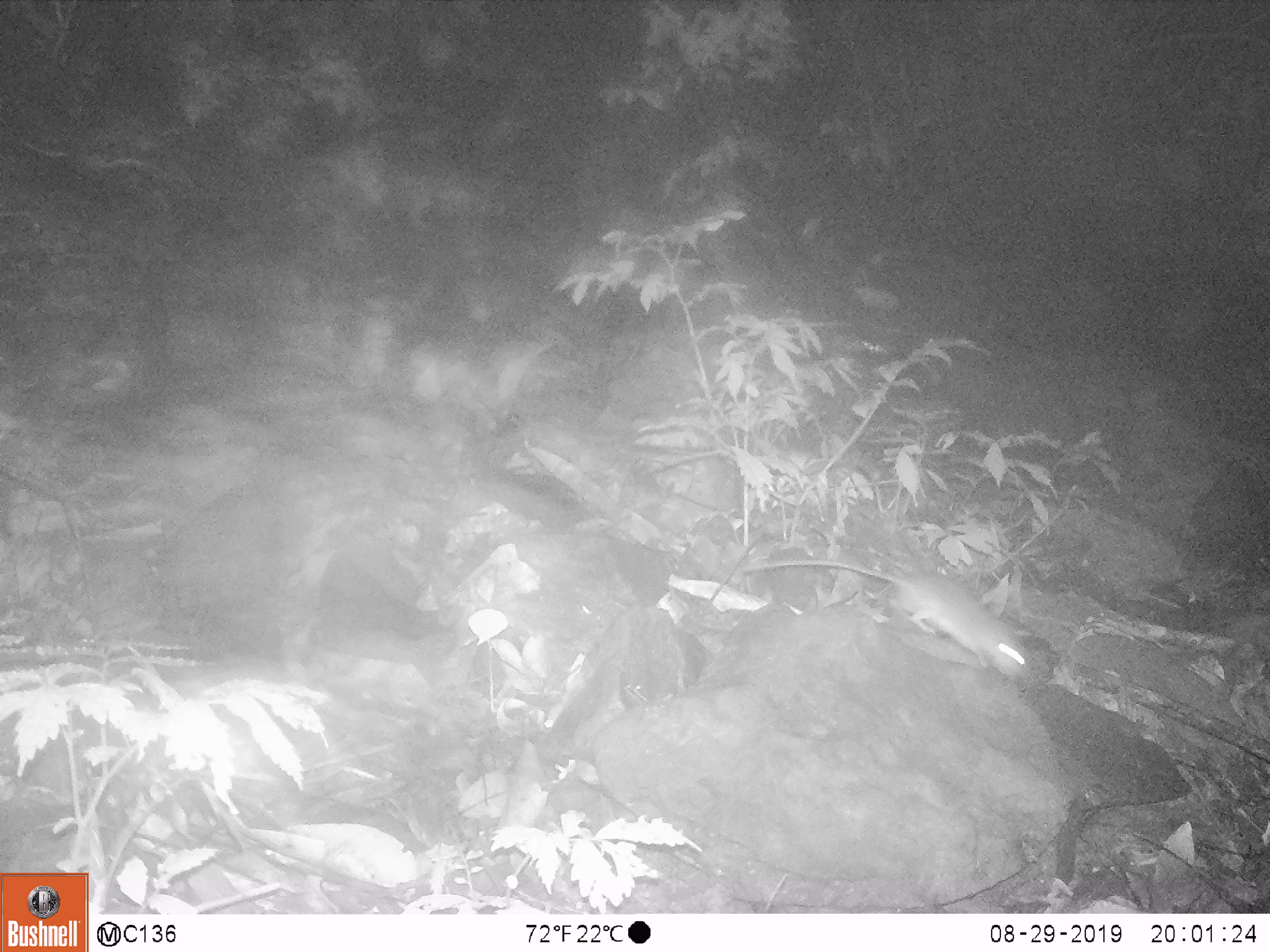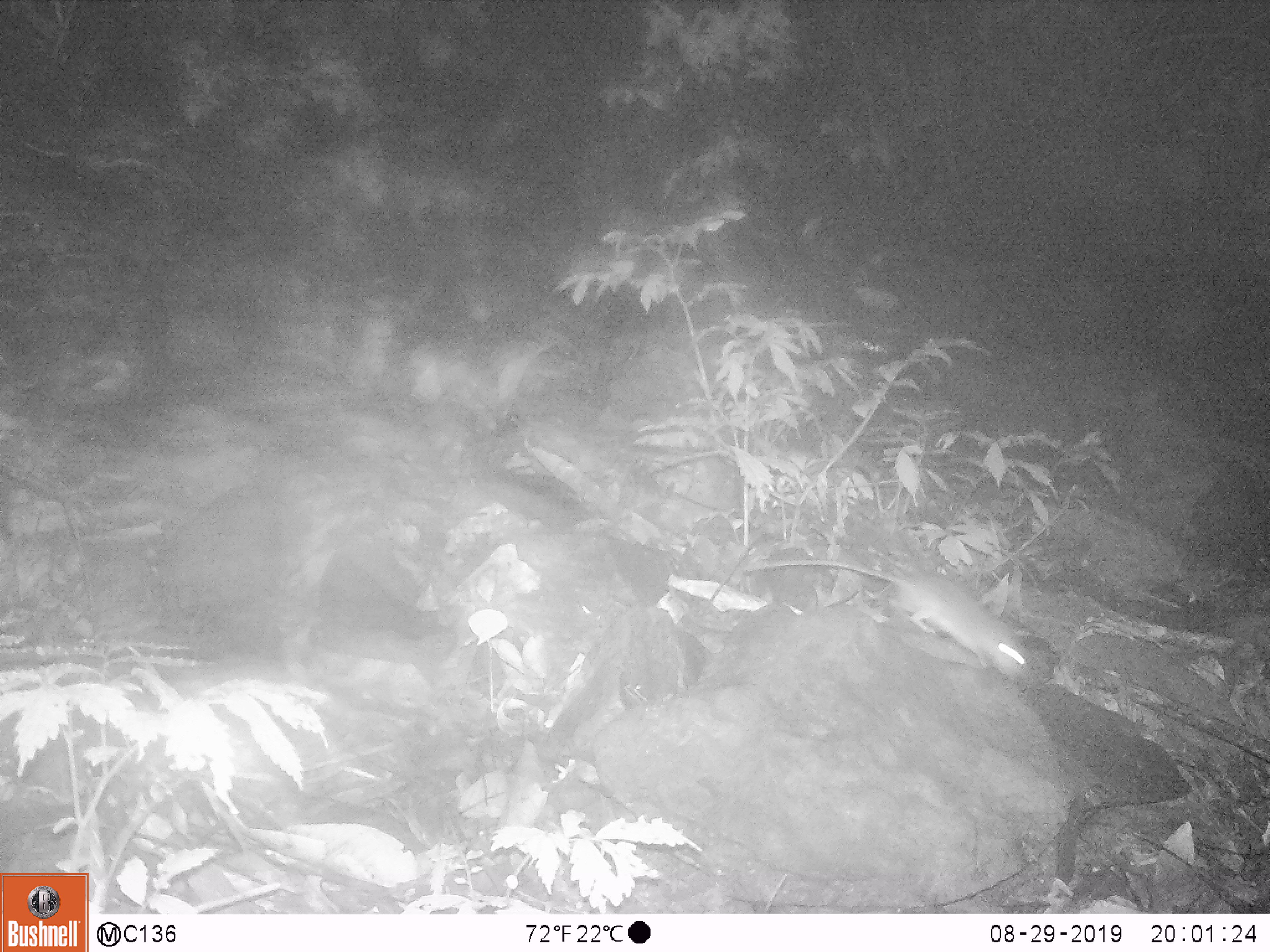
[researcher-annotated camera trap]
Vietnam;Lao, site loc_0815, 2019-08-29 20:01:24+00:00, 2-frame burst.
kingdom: Animalia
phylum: Chordata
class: Mammalia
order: Artiodactyla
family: Suidae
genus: Sus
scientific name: Sus scrofa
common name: eurasian wild pig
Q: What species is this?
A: Eurasian wild pig (Sus scrofa).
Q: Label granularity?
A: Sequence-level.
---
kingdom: Animalia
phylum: Chordata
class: Mammalia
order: Rodentia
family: Muridae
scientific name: Muridae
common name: old-world mice and rats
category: unidentified murid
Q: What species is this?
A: Unidentified murid (old-world mice and rats) (Muridae).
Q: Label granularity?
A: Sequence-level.